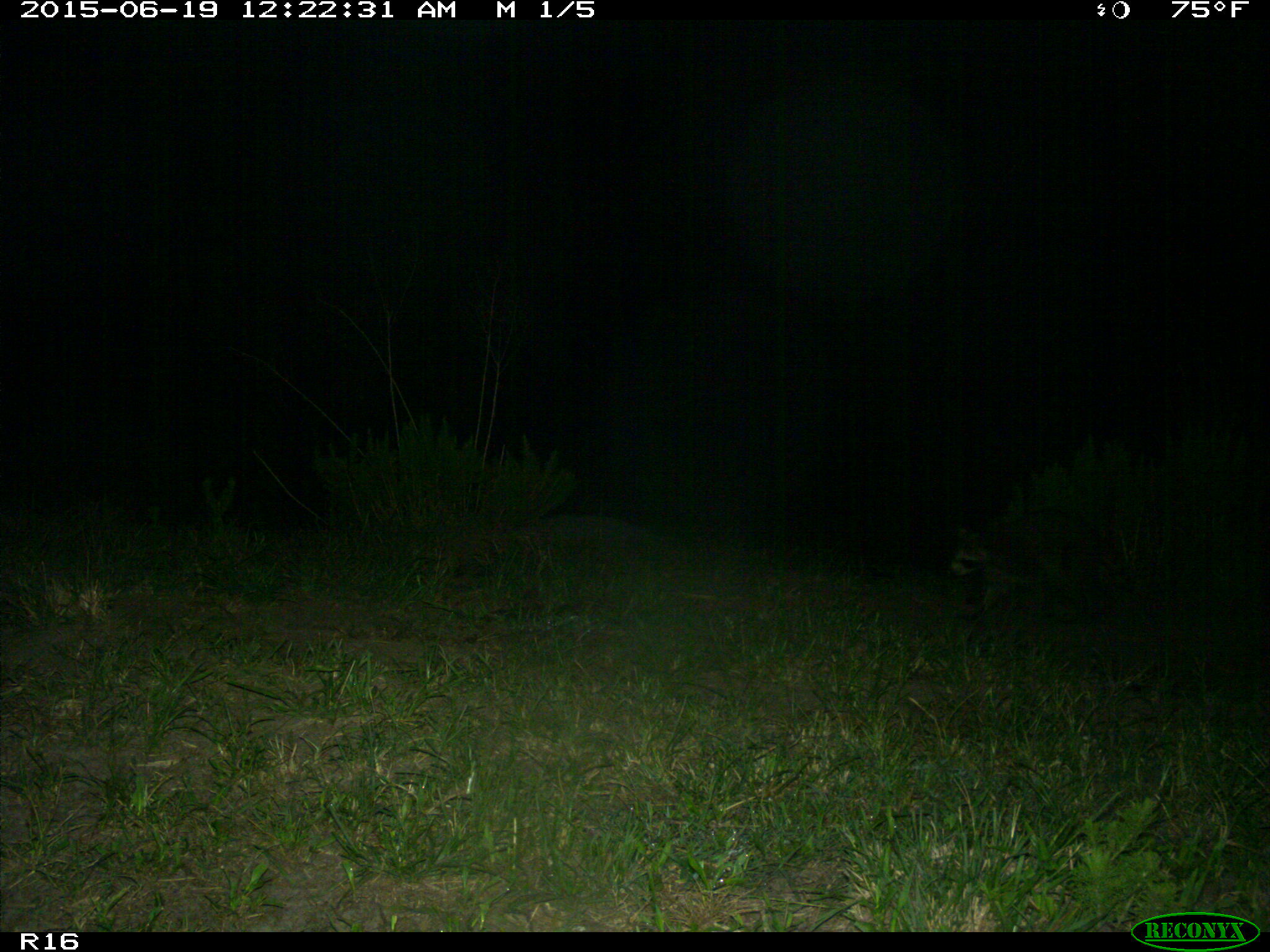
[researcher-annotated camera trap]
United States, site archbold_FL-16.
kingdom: Animalia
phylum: Chordata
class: Mammalia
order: Carnivora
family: Procyonidae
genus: Procyon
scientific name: Procyon lotor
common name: common raccoon